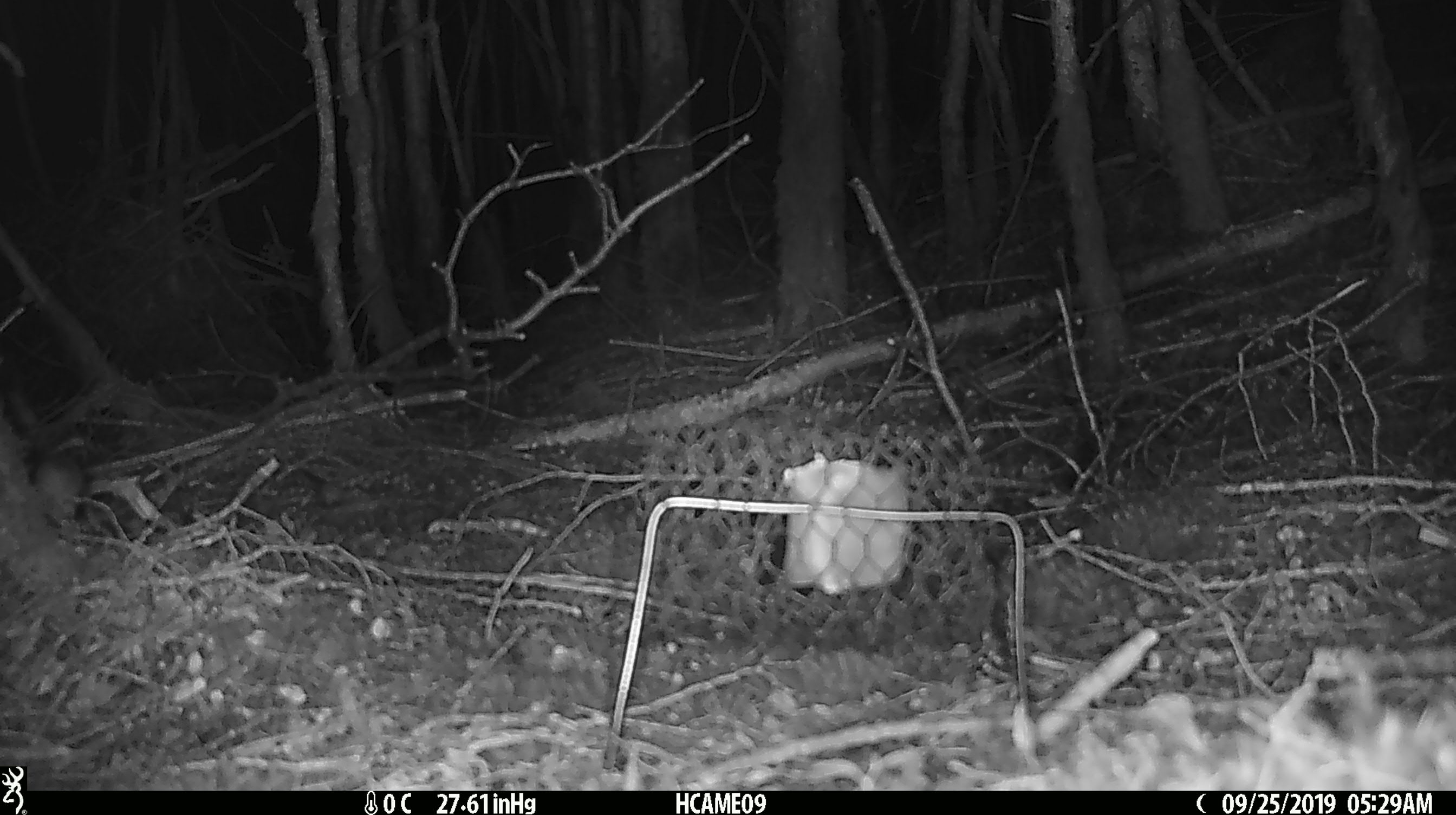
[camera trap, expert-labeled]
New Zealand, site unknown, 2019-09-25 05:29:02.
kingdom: Animalia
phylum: Chordata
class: Mammalia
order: Rodentia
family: Muridae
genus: Mus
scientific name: Mus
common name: mouse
Mouse (Mus).